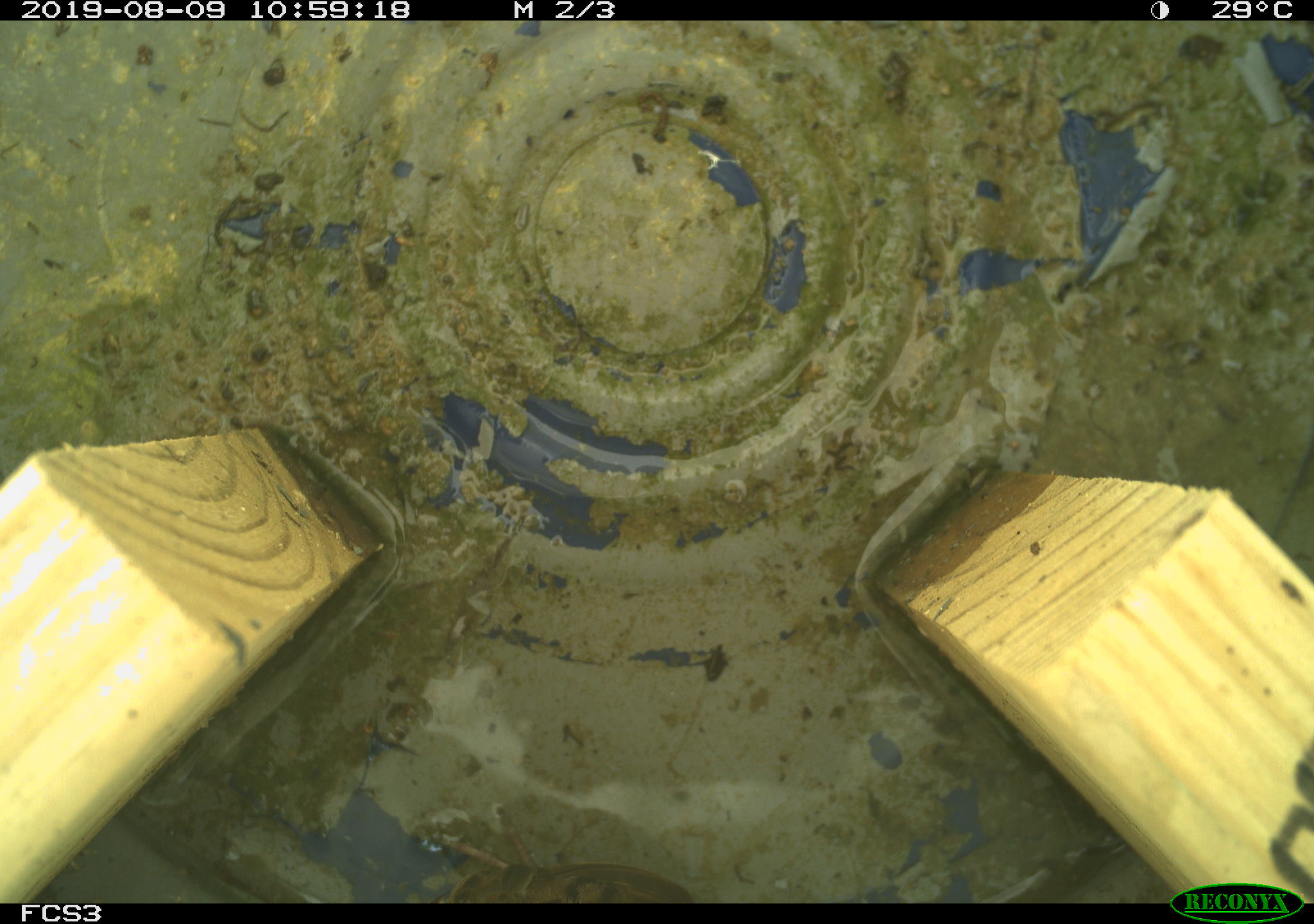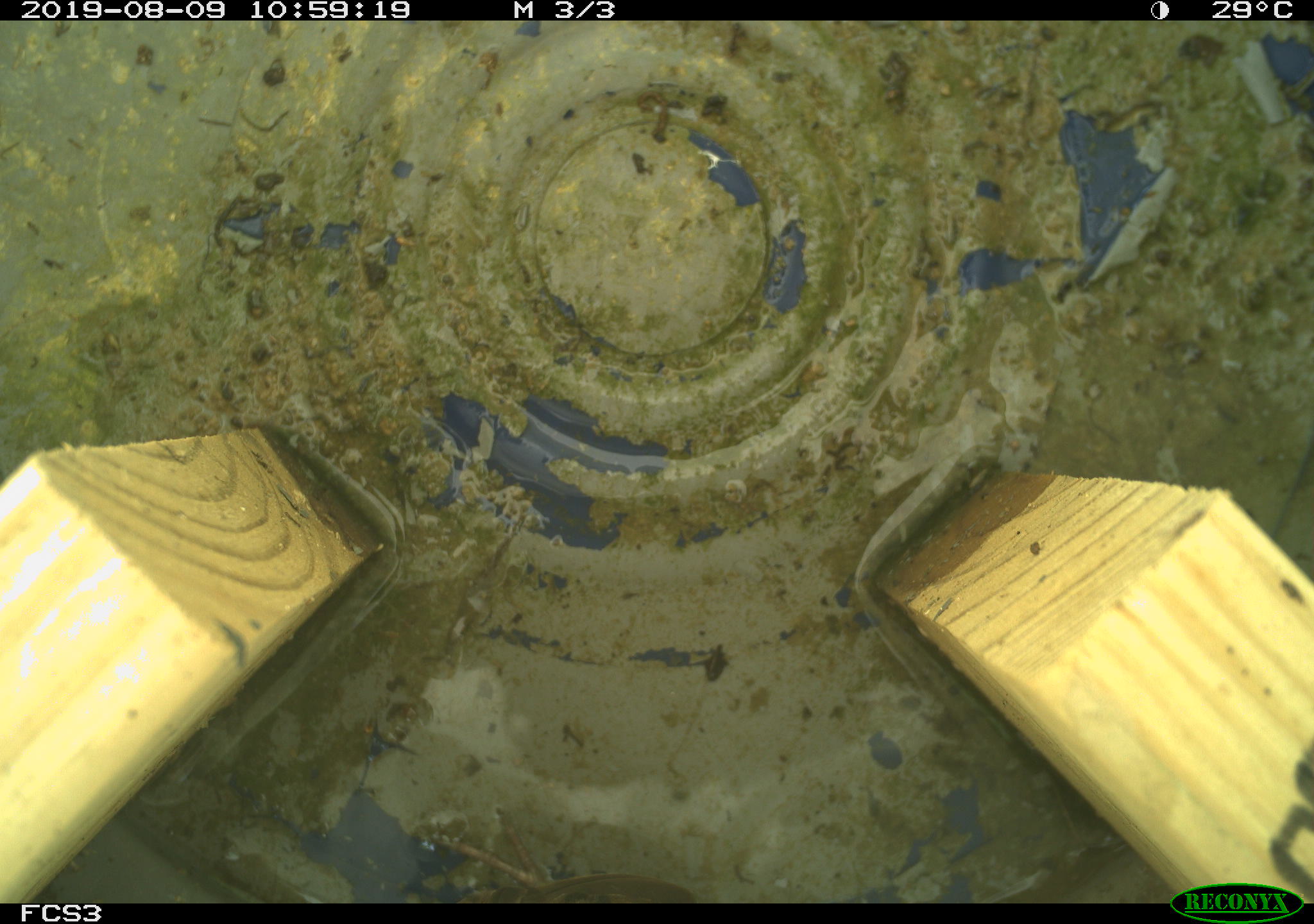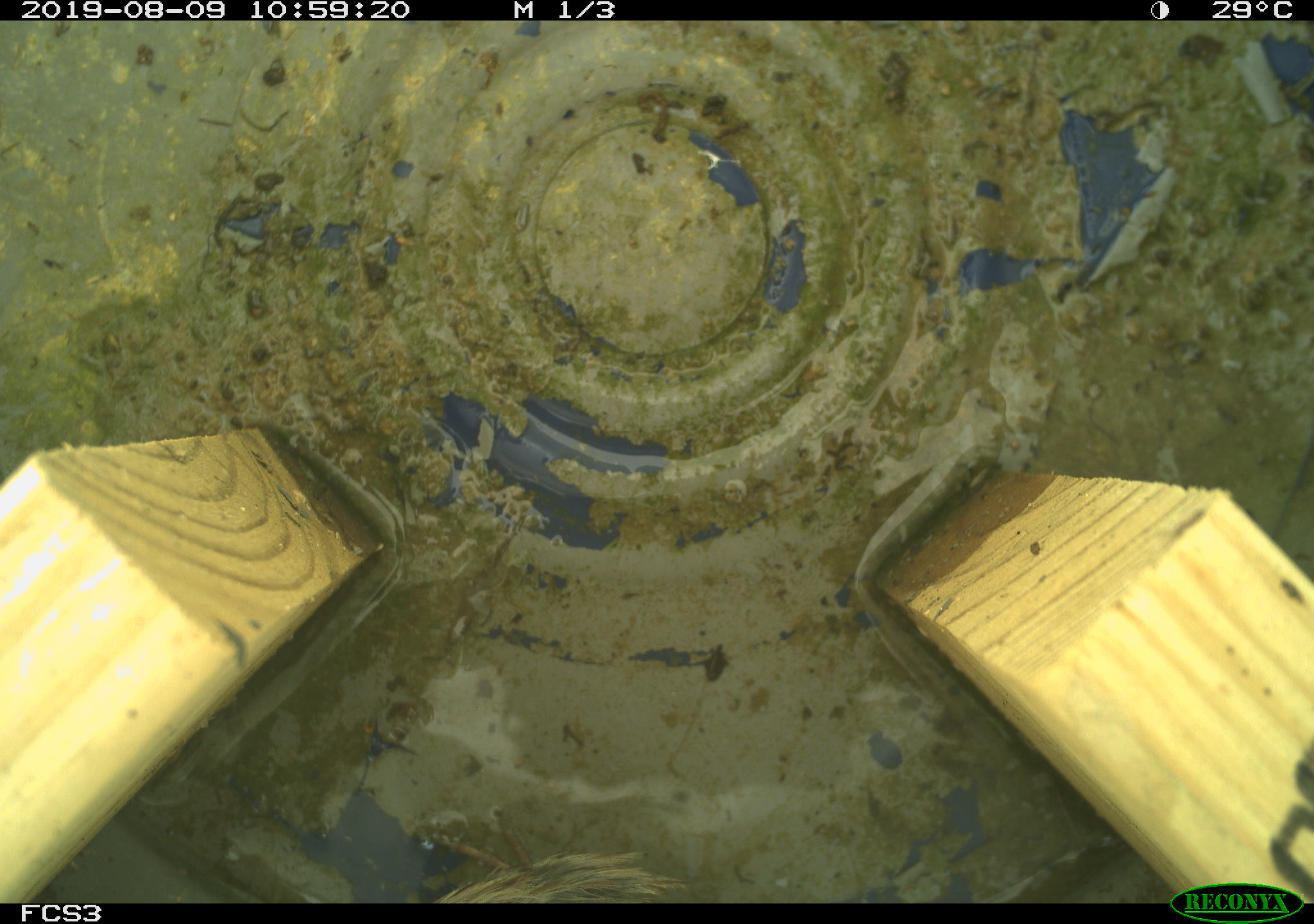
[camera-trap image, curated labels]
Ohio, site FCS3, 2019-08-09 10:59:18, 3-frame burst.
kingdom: Animalia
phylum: Chordata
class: Aves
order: Passeriformes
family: Passerellidae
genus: Melospiza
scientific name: Melospiza melodia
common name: song sparrow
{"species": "song sparrow (Melospiza melodia)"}